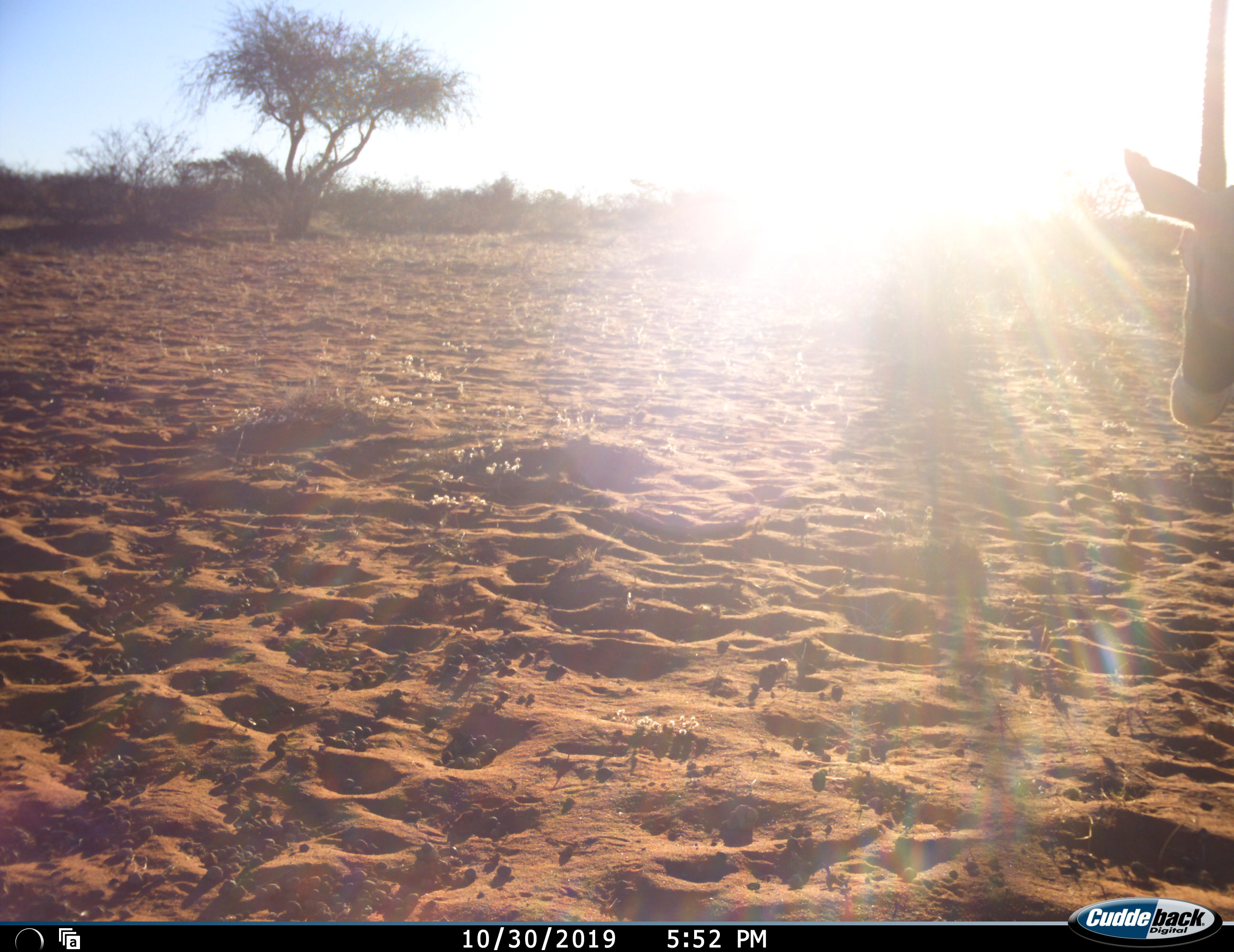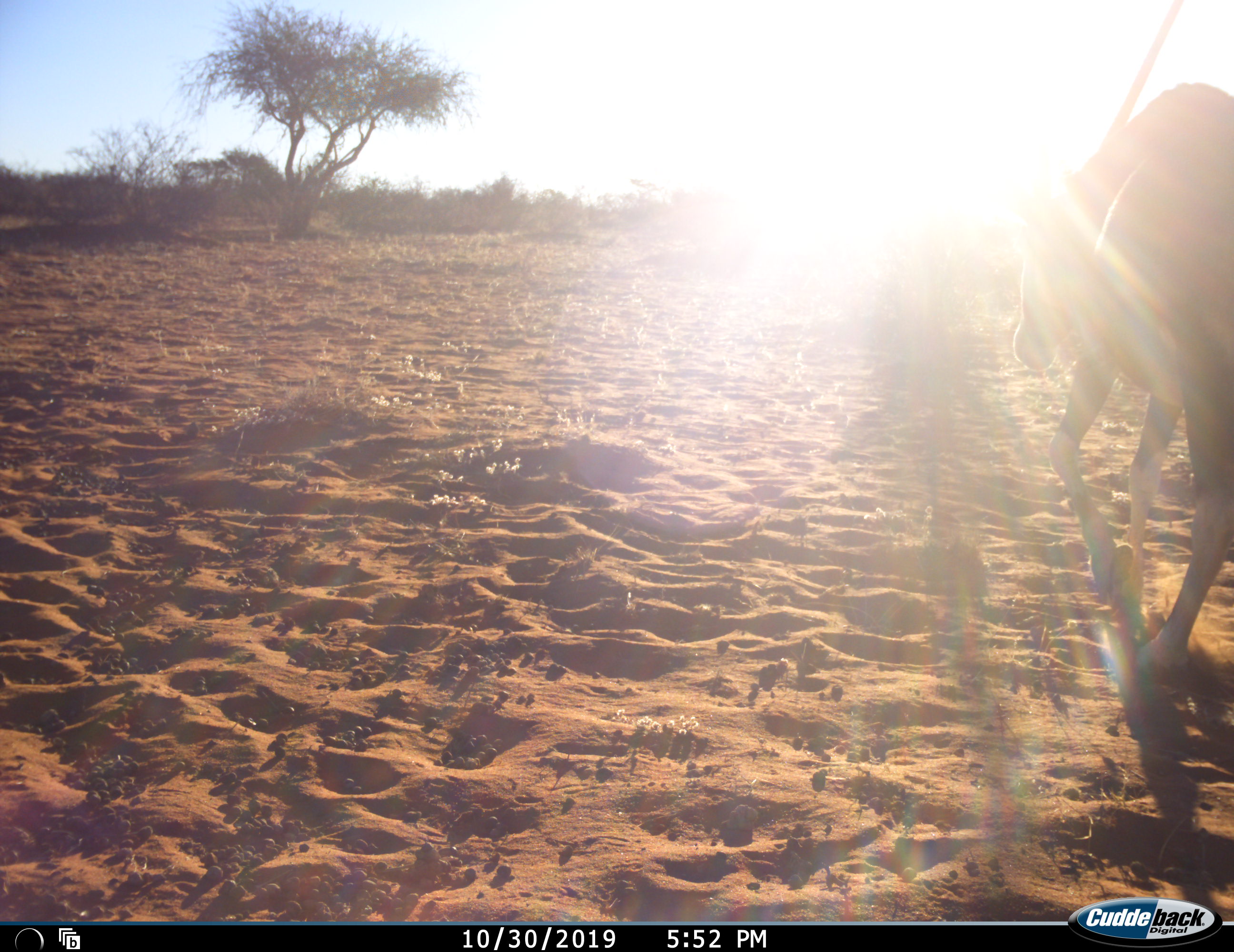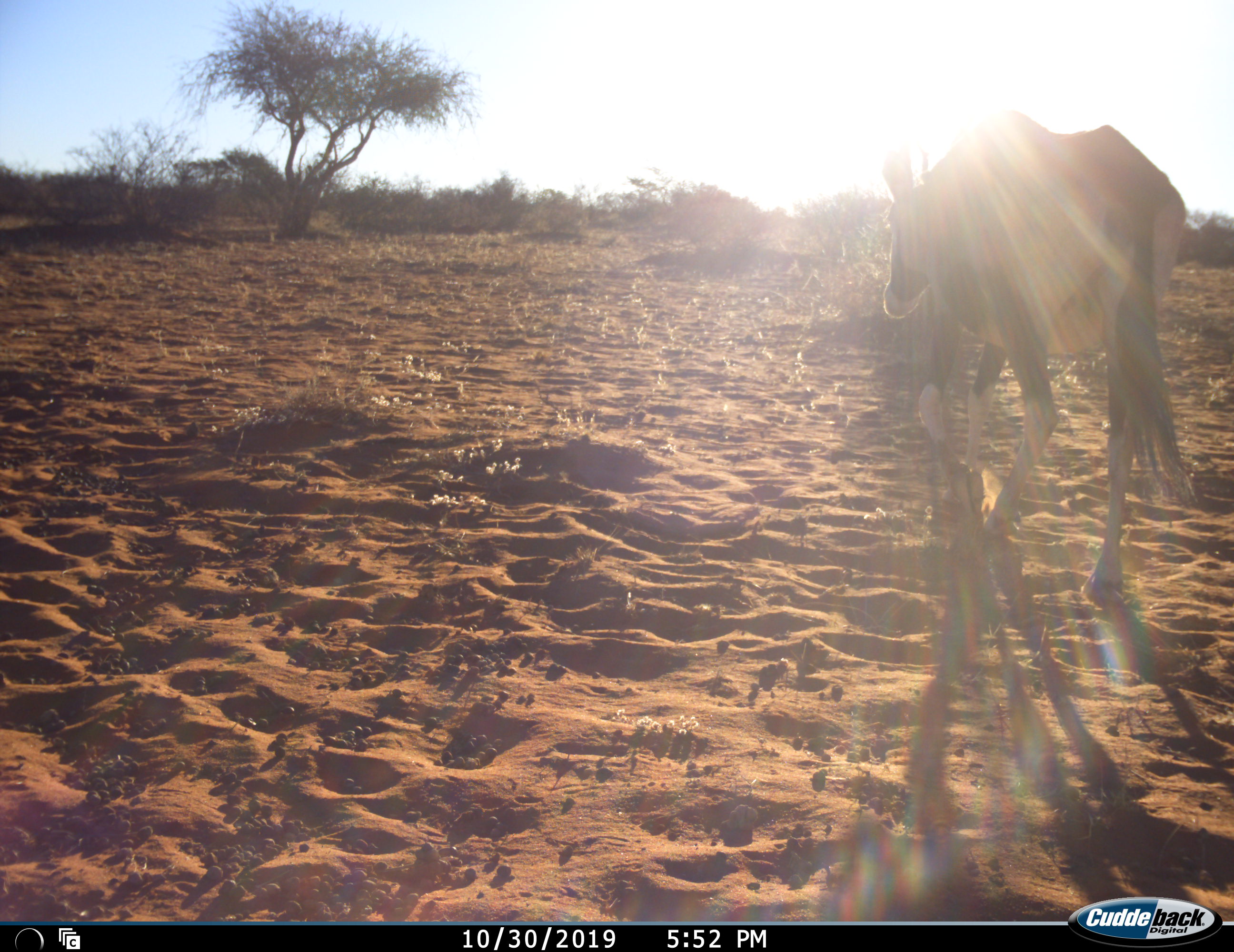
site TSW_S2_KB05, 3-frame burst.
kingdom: Animalia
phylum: Chordata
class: Mammalia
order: Artiodactyla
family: Bovidae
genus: Oryx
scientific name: Oryx gazella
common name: gemsbok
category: oryx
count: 1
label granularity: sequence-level